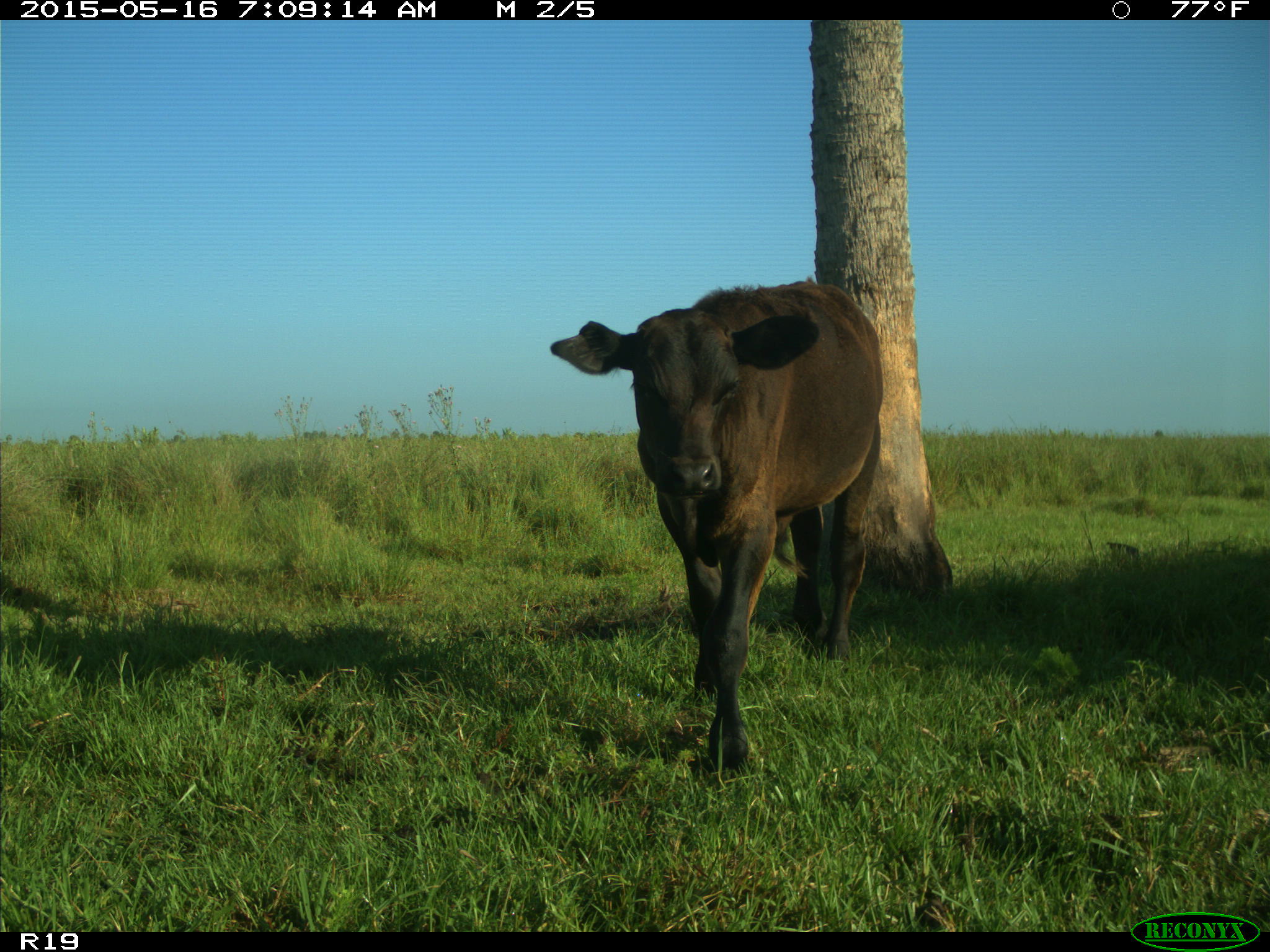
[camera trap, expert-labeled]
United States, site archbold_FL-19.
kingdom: Animalia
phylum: Chordata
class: Mammalia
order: Artiodactyla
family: Bovidae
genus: Bos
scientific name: Bos taurus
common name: domestic cow